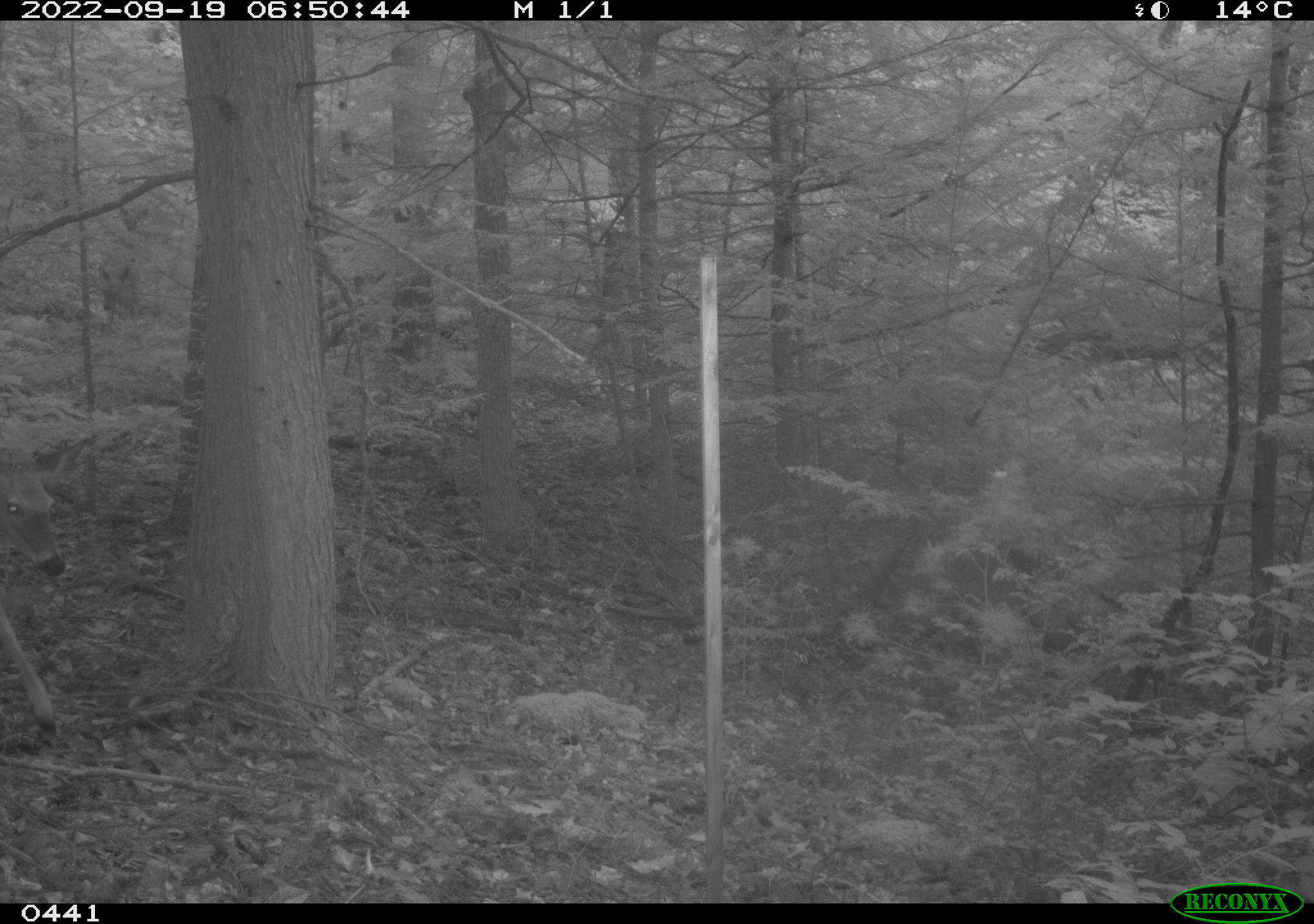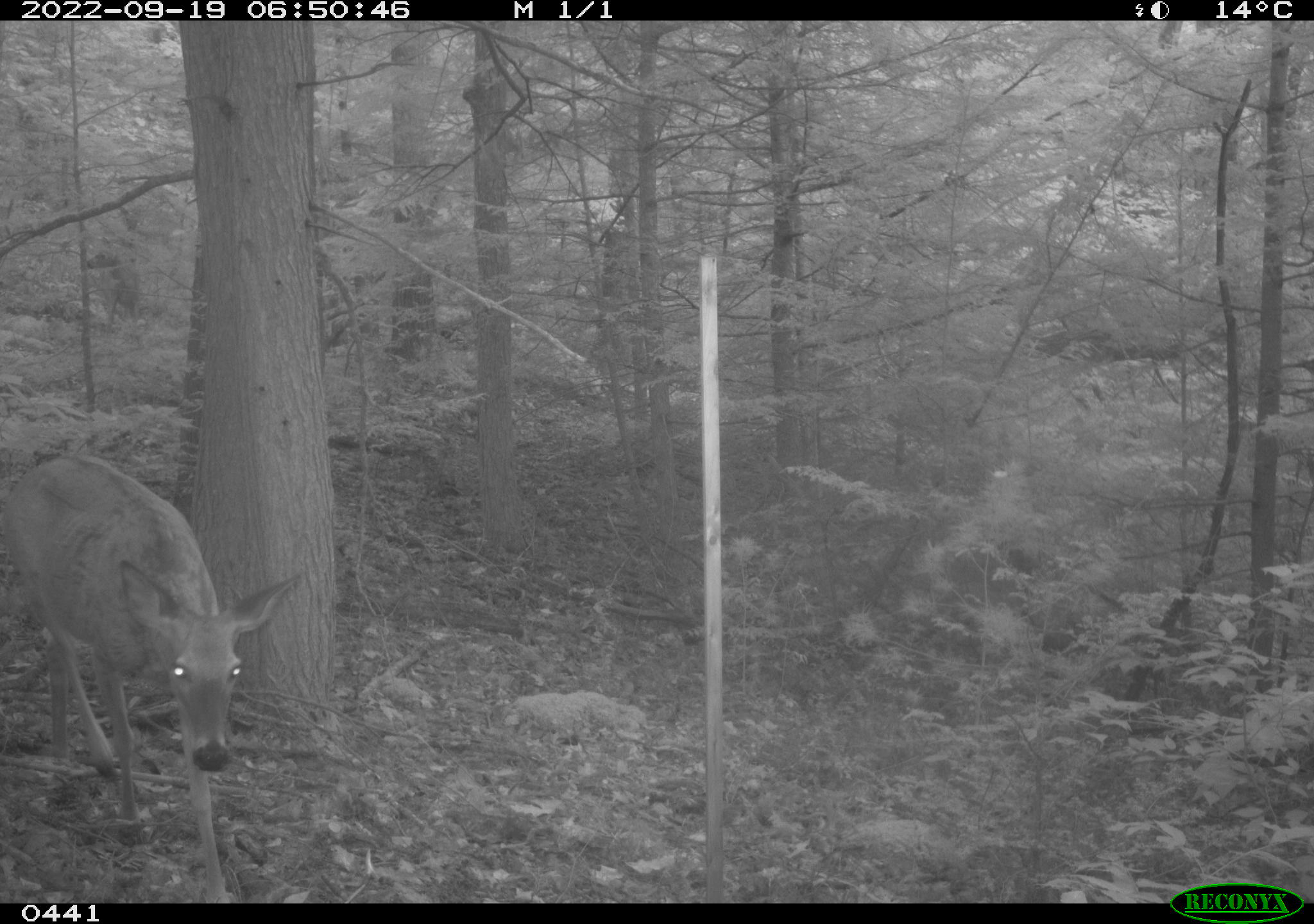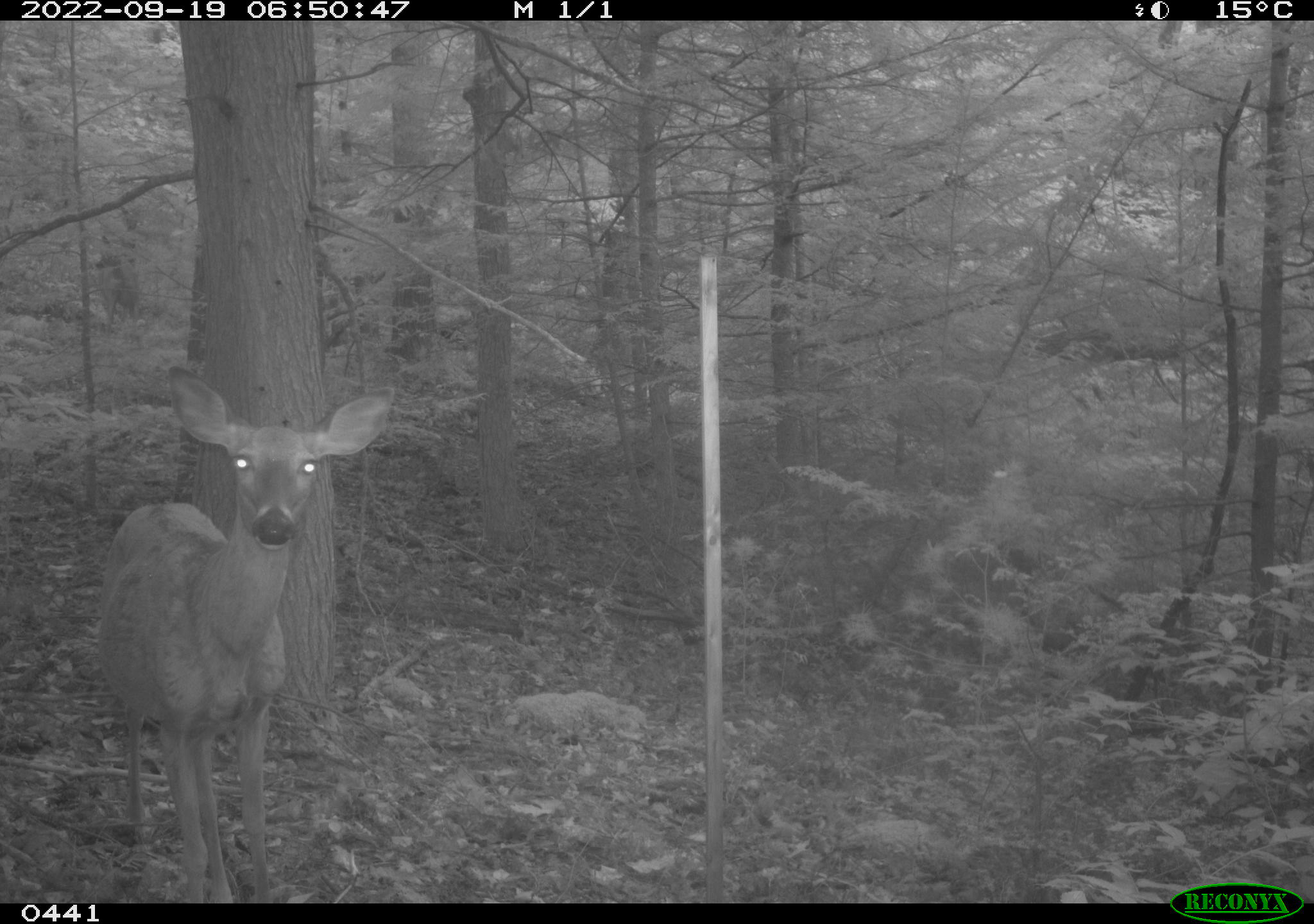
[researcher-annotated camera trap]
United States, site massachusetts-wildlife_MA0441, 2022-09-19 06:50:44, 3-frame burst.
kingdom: Animalia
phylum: Chordata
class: Mammalia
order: Artiodactyla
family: Cervidae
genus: Odocoileus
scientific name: Odocoileus virginianus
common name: white-tailed deer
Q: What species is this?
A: White-tailed deer (Odocoileus virginianus).